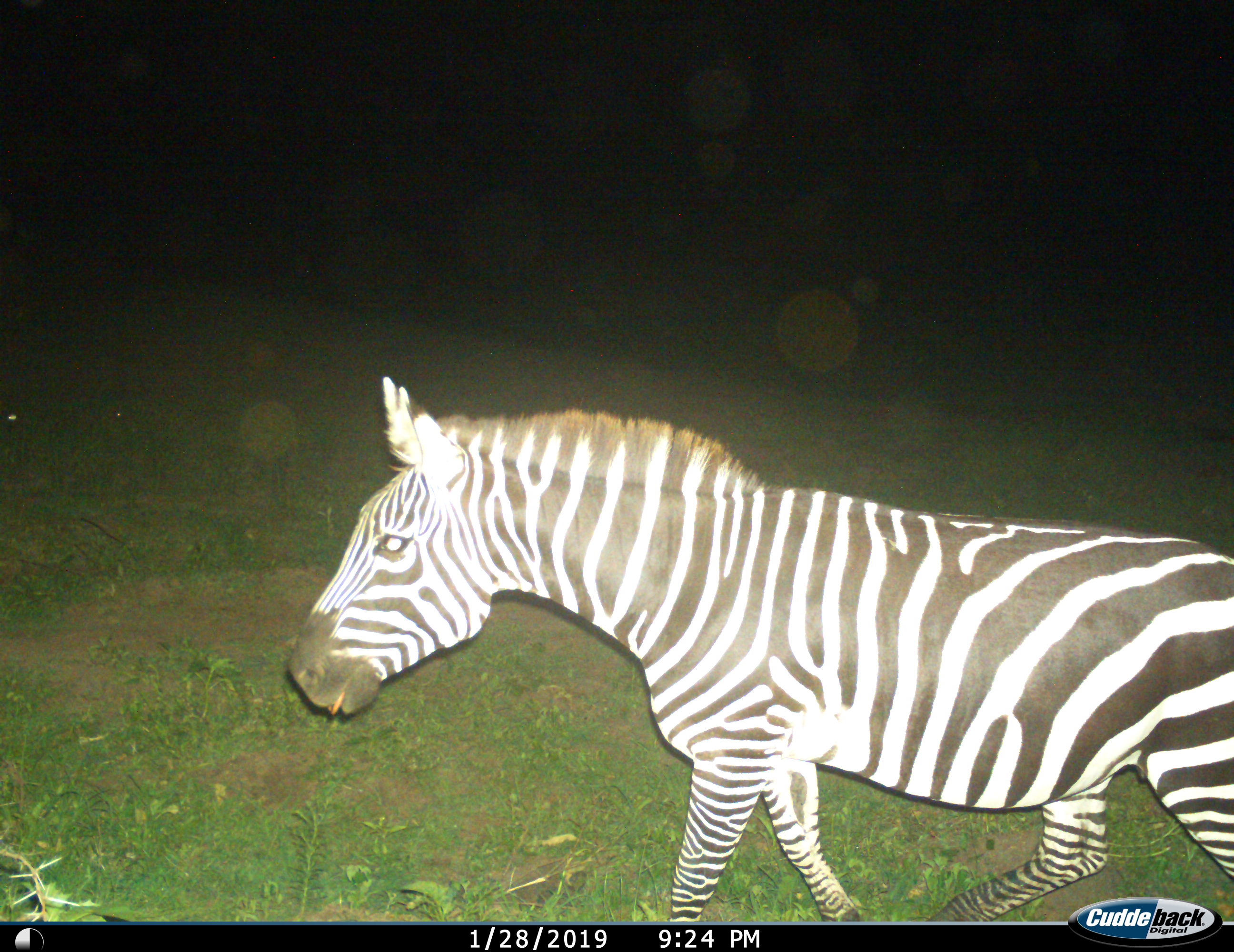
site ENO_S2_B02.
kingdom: Animalia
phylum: Chordata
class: Mammalia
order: Perissodactyla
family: Equidae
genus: Equus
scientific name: Equus quagga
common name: plains zebra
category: zebraplains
Zebraplains (plains zebra) (Equus quagga), count 1. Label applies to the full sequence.